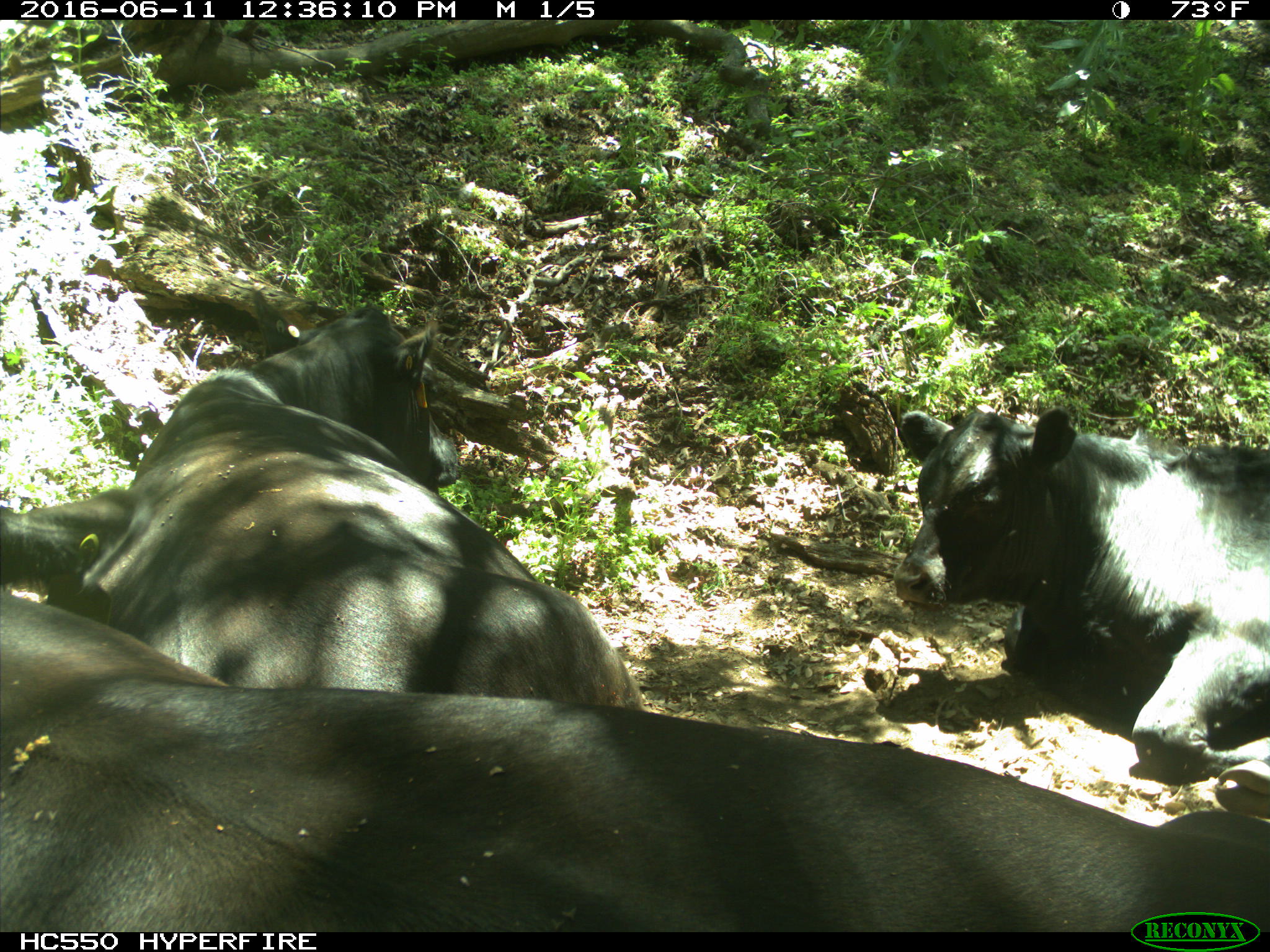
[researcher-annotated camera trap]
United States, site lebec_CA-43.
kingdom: Animalia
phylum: Chordata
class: Mammalia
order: Artiodactyla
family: Bovidae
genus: Bos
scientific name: Bos taurus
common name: domestic cow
Bos taurus (domestic cow).